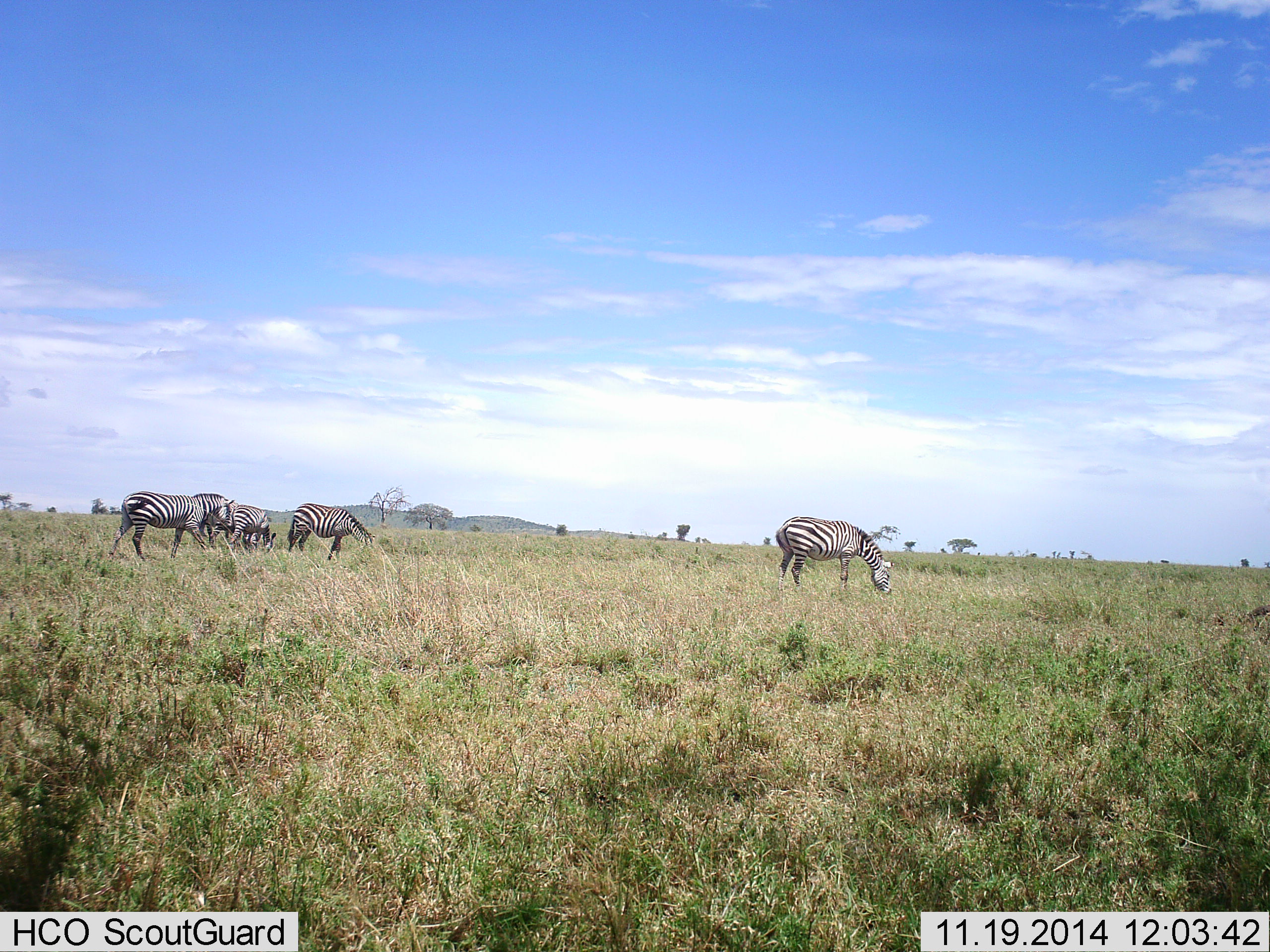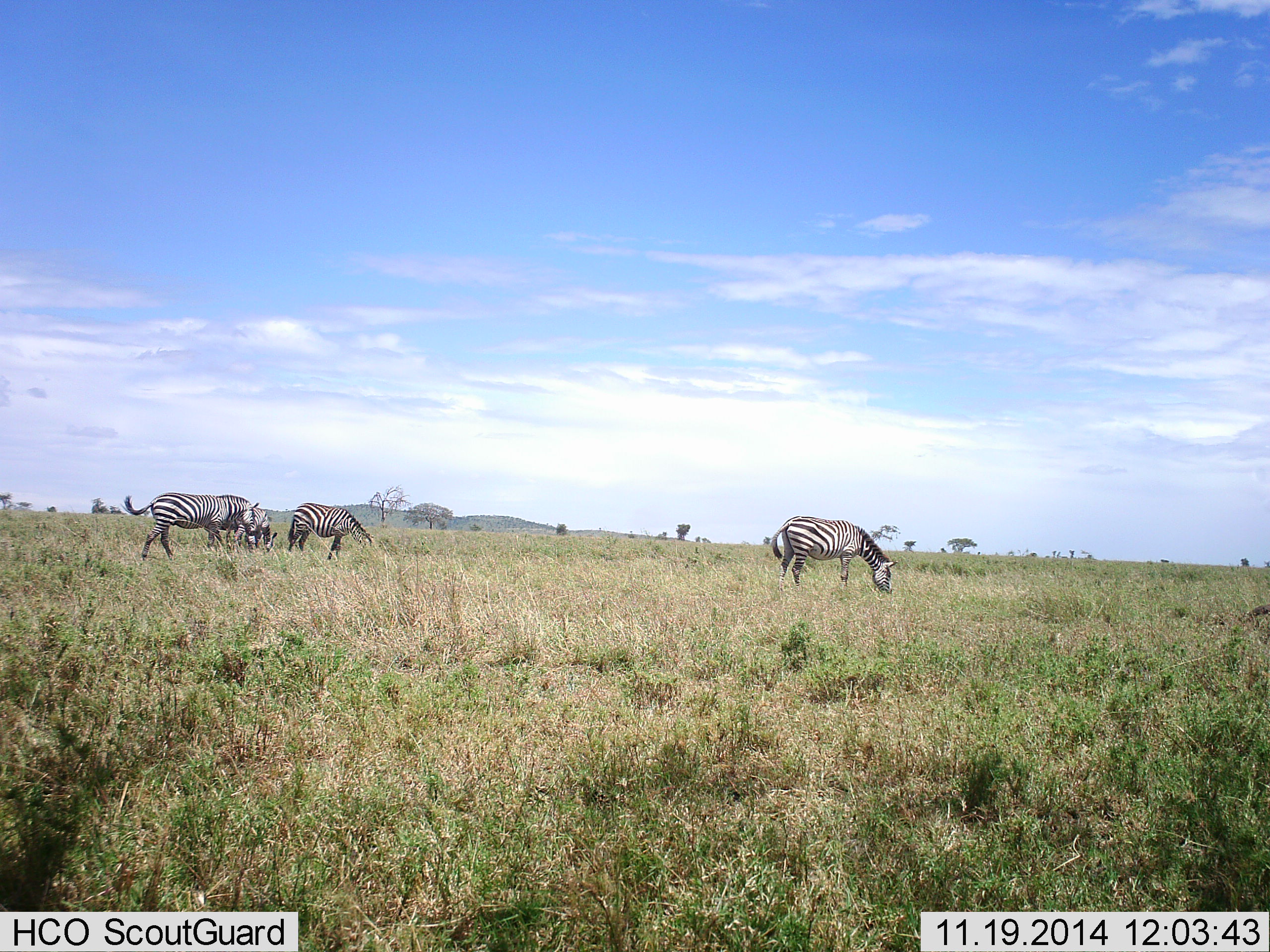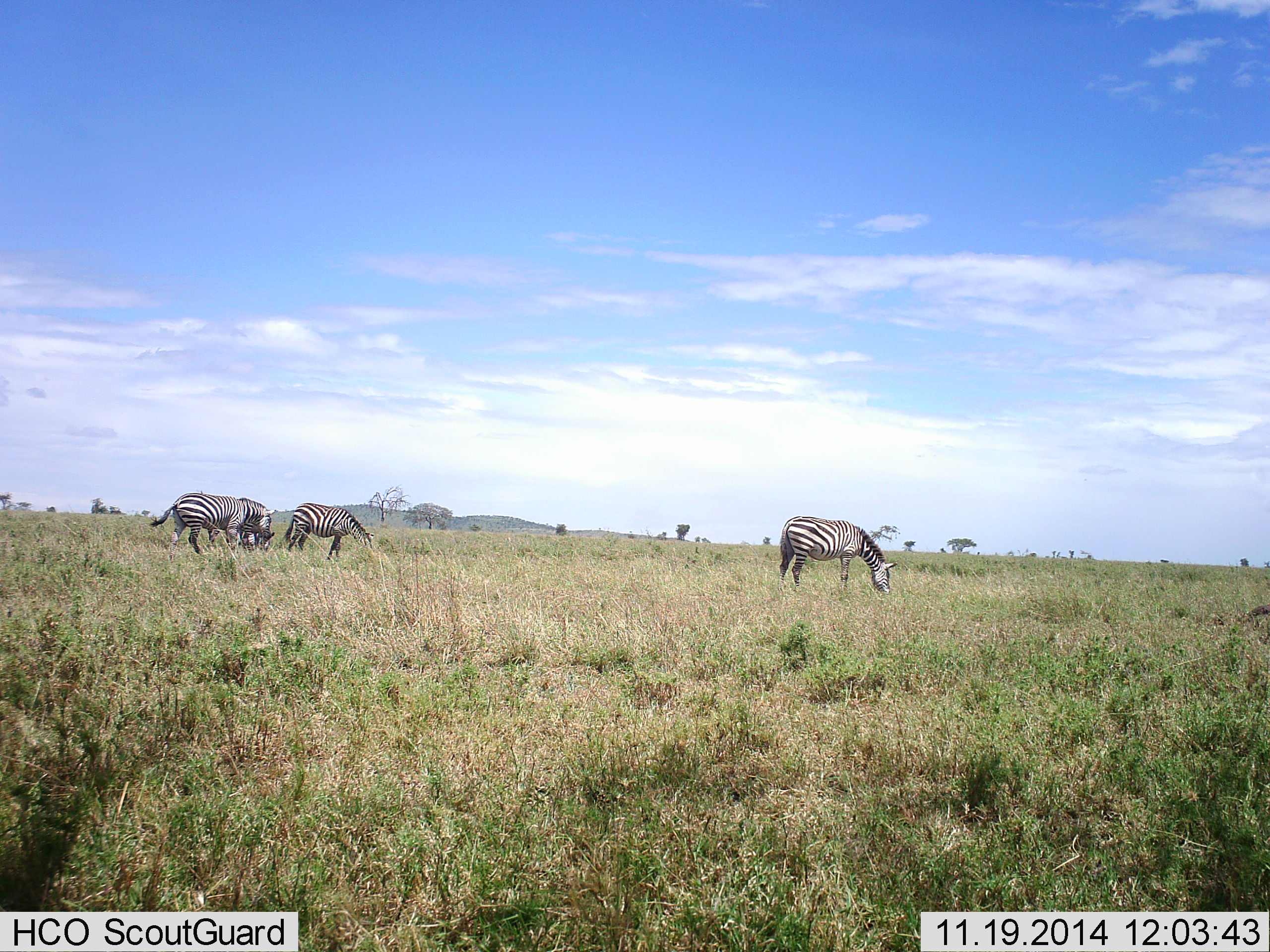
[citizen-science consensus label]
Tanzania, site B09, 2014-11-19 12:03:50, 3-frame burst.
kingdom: Animalia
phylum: Chordata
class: Mammalia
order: Perissodactyla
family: Equidae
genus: Equus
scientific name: Equus quagga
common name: plains zebra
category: zebra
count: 4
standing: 40%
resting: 0%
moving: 20%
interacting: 0%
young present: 0%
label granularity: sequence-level